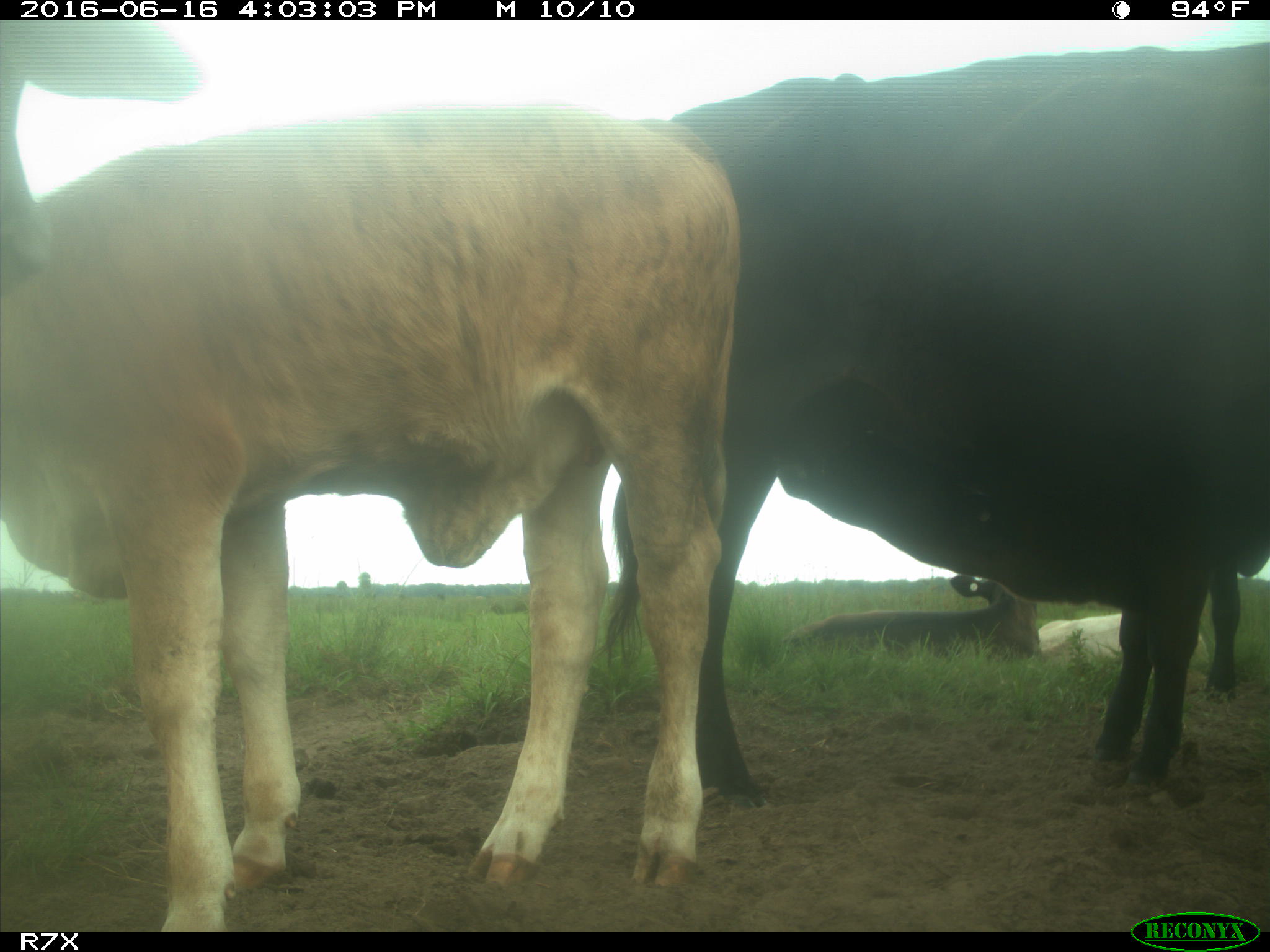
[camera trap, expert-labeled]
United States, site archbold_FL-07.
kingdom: Animalia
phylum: Chordata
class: Mammalia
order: Artiodactyla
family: Bovidae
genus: Bos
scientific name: Bos taurus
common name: domestic cow